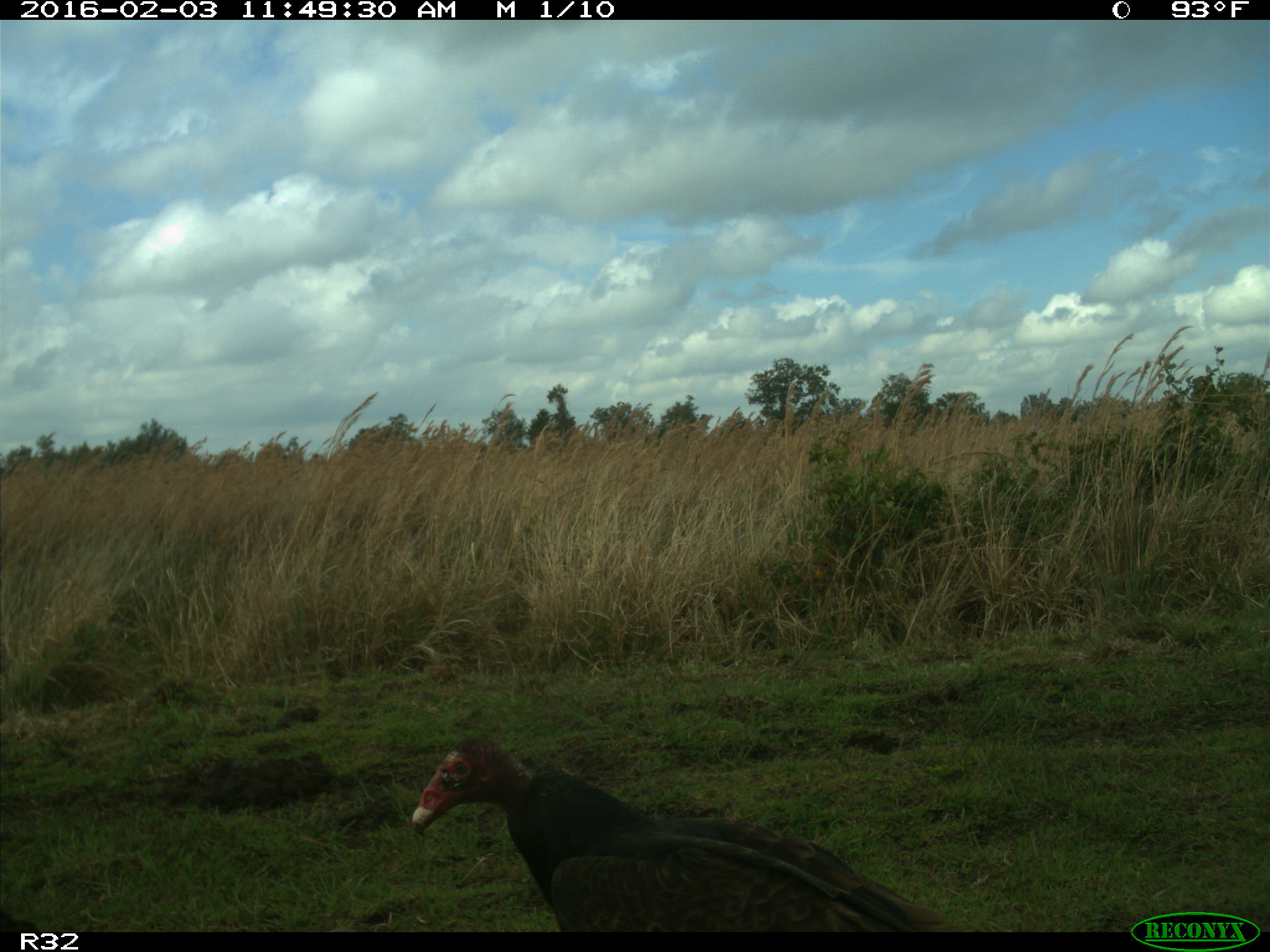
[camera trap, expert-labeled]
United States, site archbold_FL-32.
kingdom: Animalia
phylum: Chordata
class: Aves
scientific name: Aves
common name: birds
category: unidentified bird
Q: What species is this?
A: Unidentified bird (birds) (Aves).